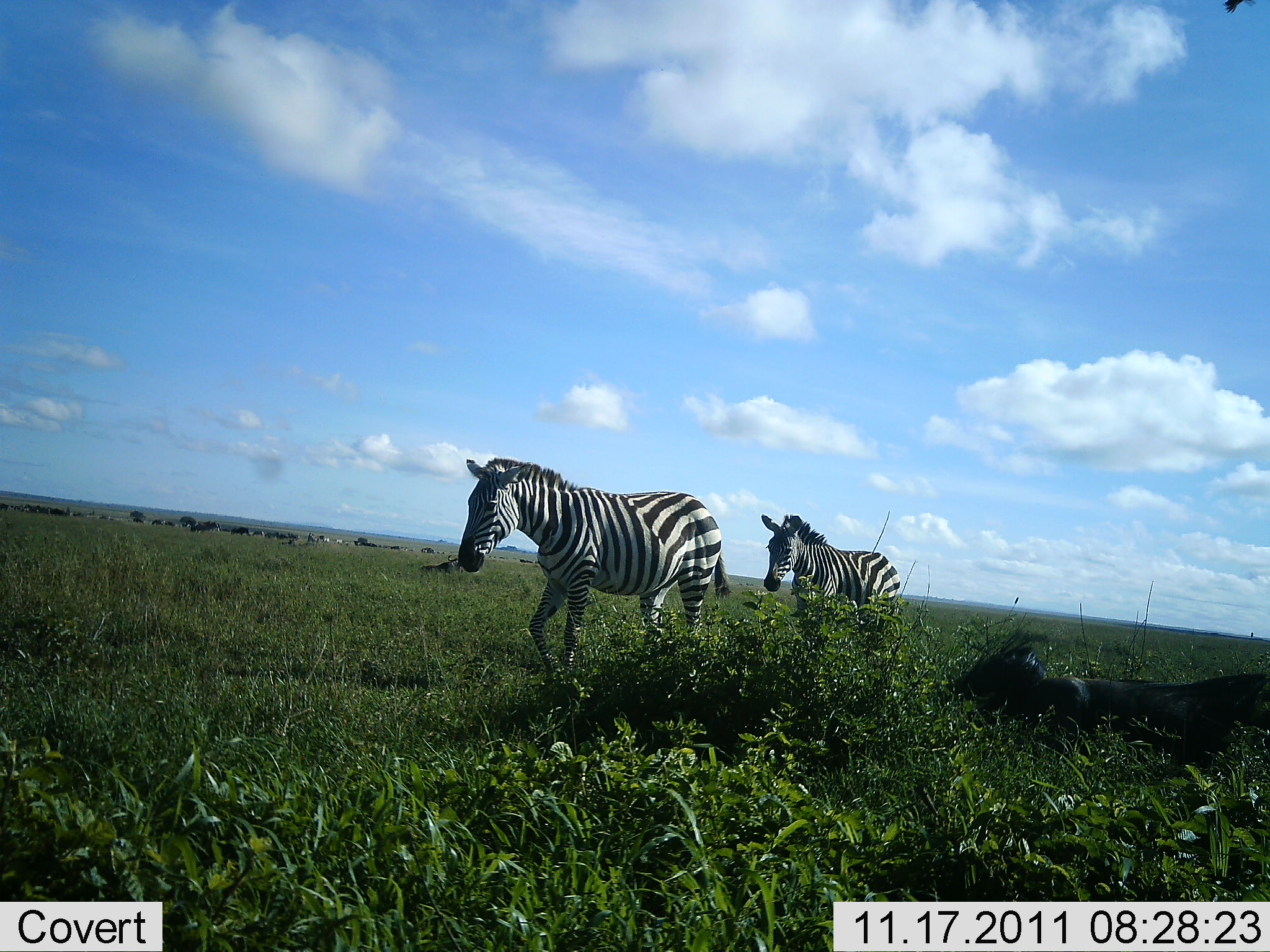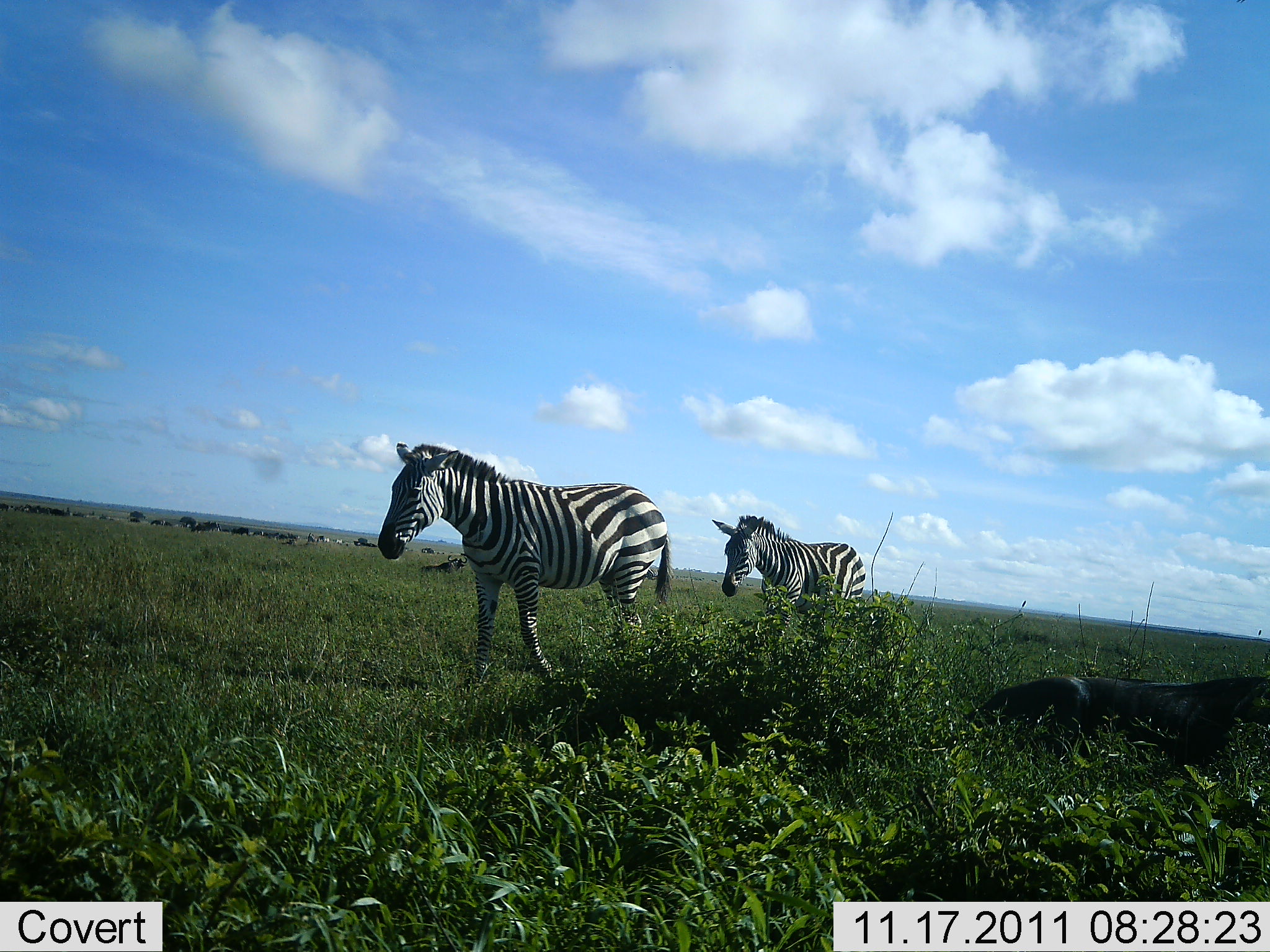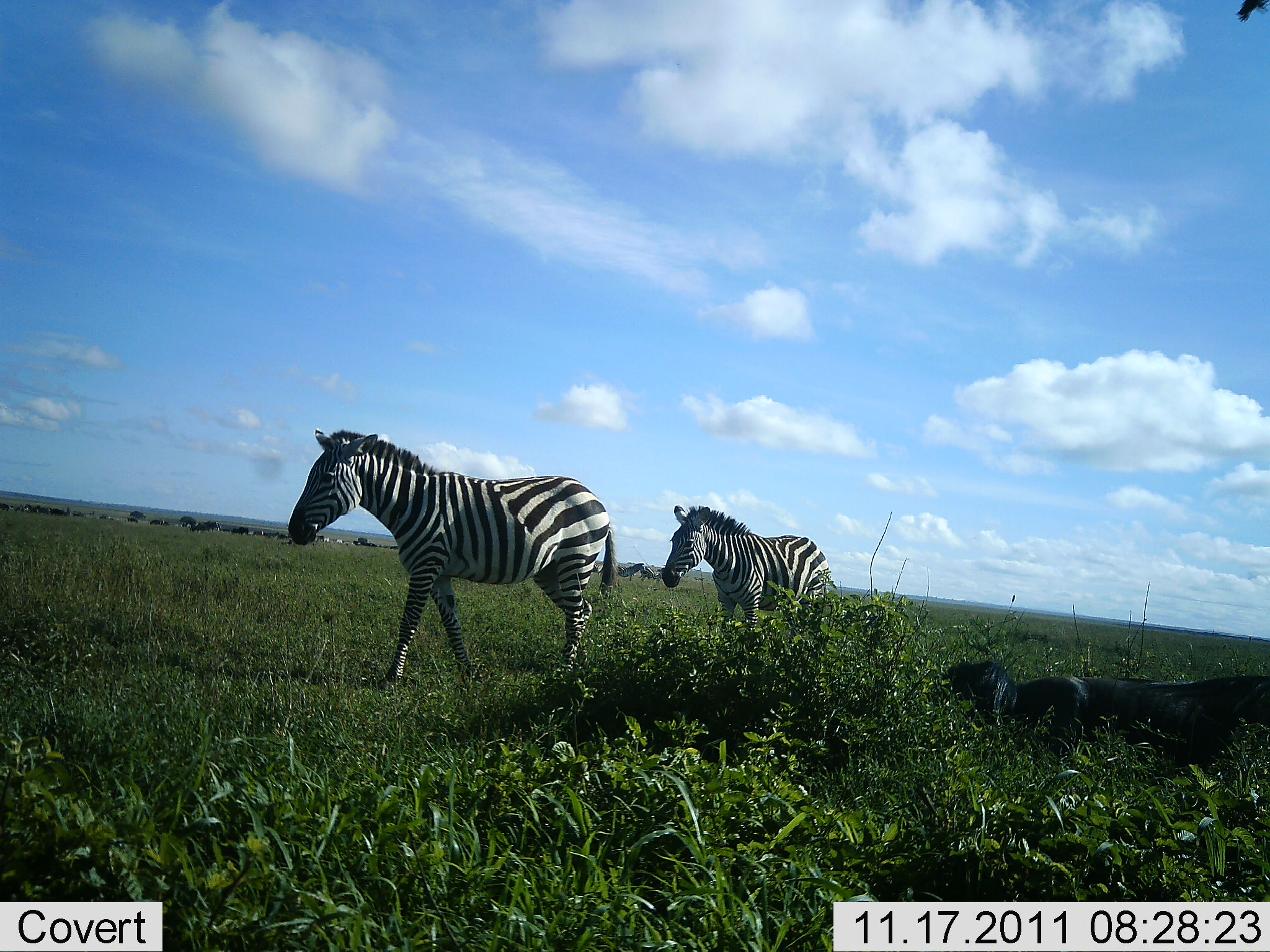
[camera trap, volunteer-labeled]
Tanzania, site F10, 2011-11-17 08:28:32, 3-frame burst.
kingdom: Animalia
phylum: Chordata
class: Mammalia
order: Perissodactyla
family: Equidae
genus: Equus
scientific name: Equus quagga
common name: plains zebra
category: zebra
Zebra (plains zebra) (Equus quagga), count 2. Behavior (volunteer vote fractions): standing 0%, resting 0%, moving 100%, interacting 0%. Young present (vote fraction): 0%. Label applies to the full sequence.